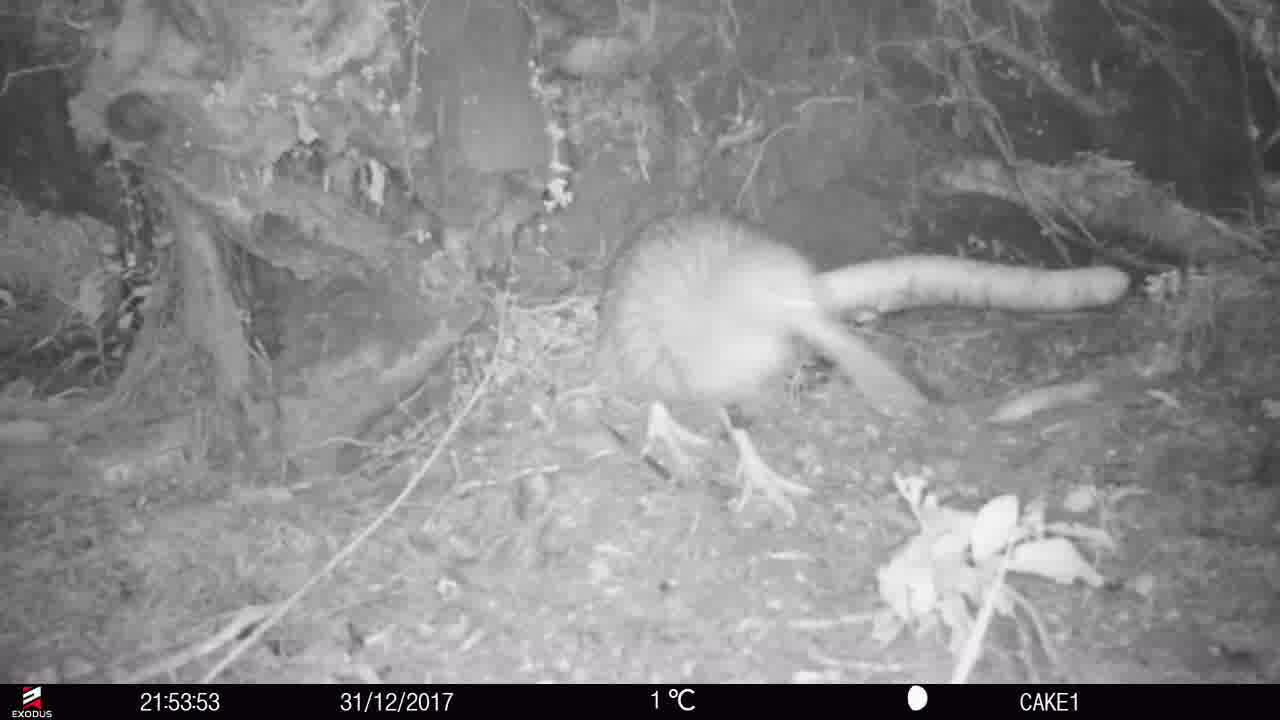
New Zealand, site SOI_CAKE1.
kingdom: Animalia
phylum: Chordata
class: Aves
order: Apterygiformes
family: Apterygidae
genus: Apteryx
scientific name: Apteryx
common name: kiwi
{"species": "kiwi (Apteryx)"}